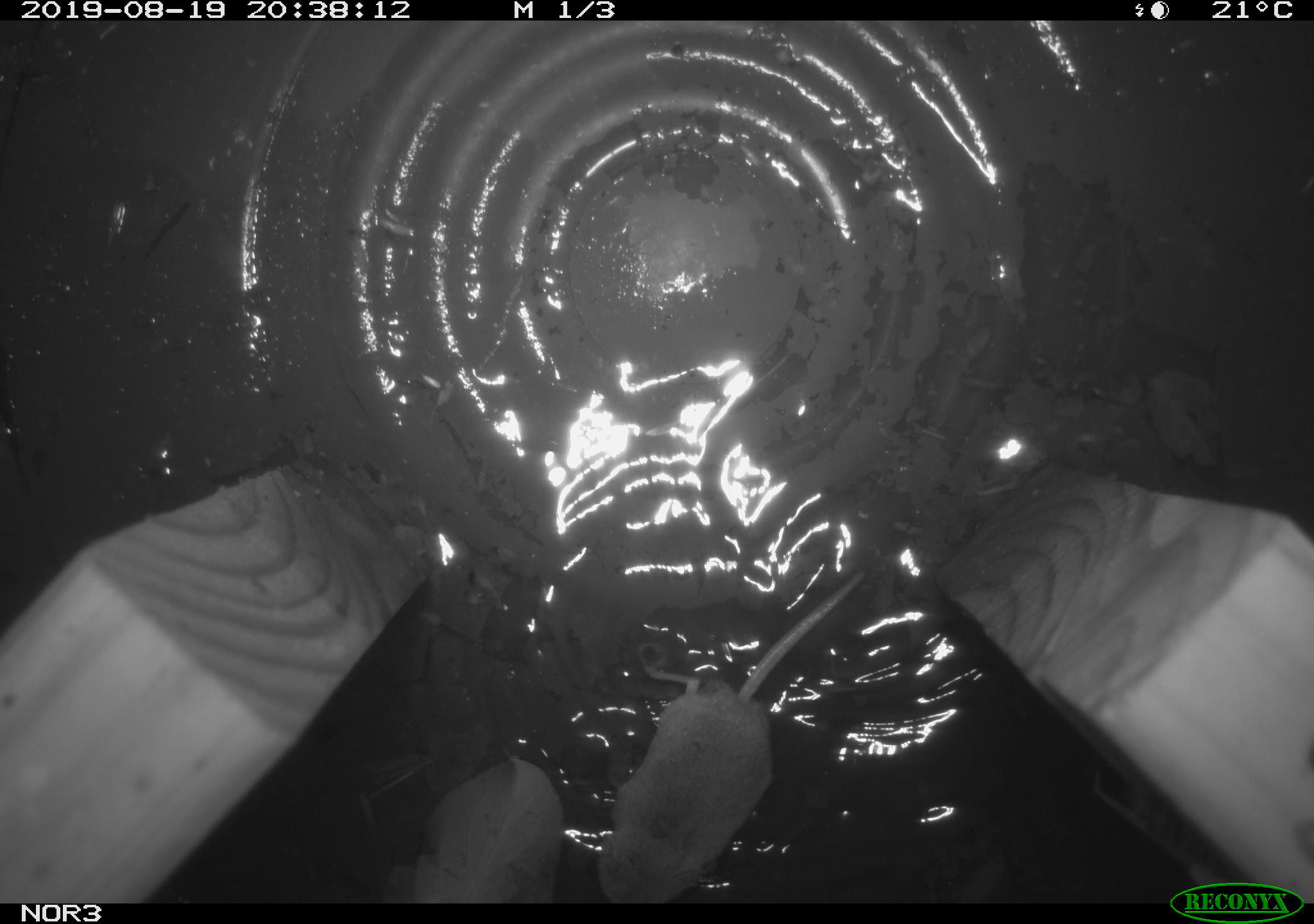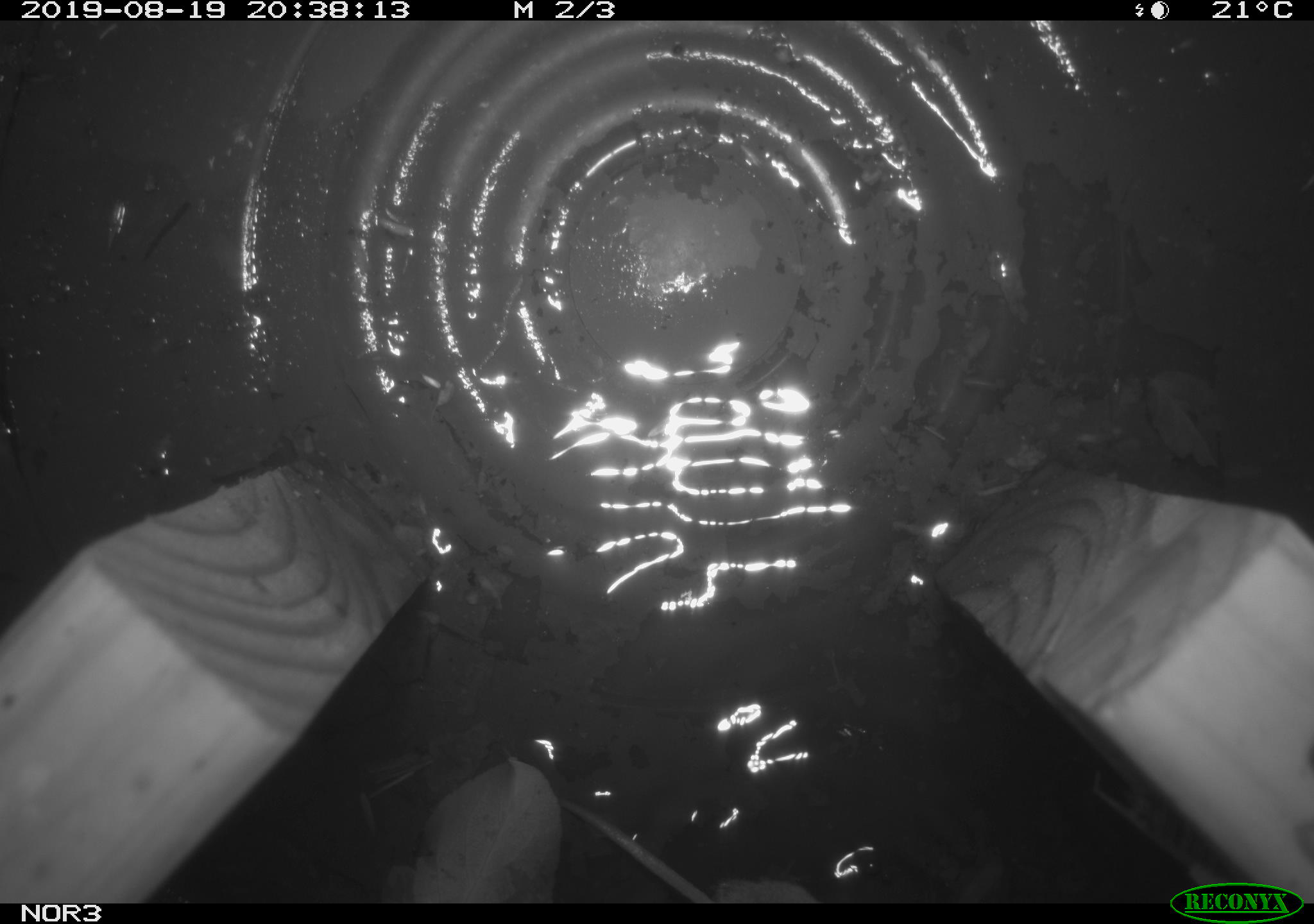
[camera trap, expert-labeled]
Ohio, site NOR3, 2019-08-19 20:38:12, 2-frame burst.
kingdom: Animalia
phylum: Chordata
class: Mammalia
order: Eulipotyphla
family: Soricidae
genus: Sorex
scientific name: Sorex cinereus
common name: masked shrew